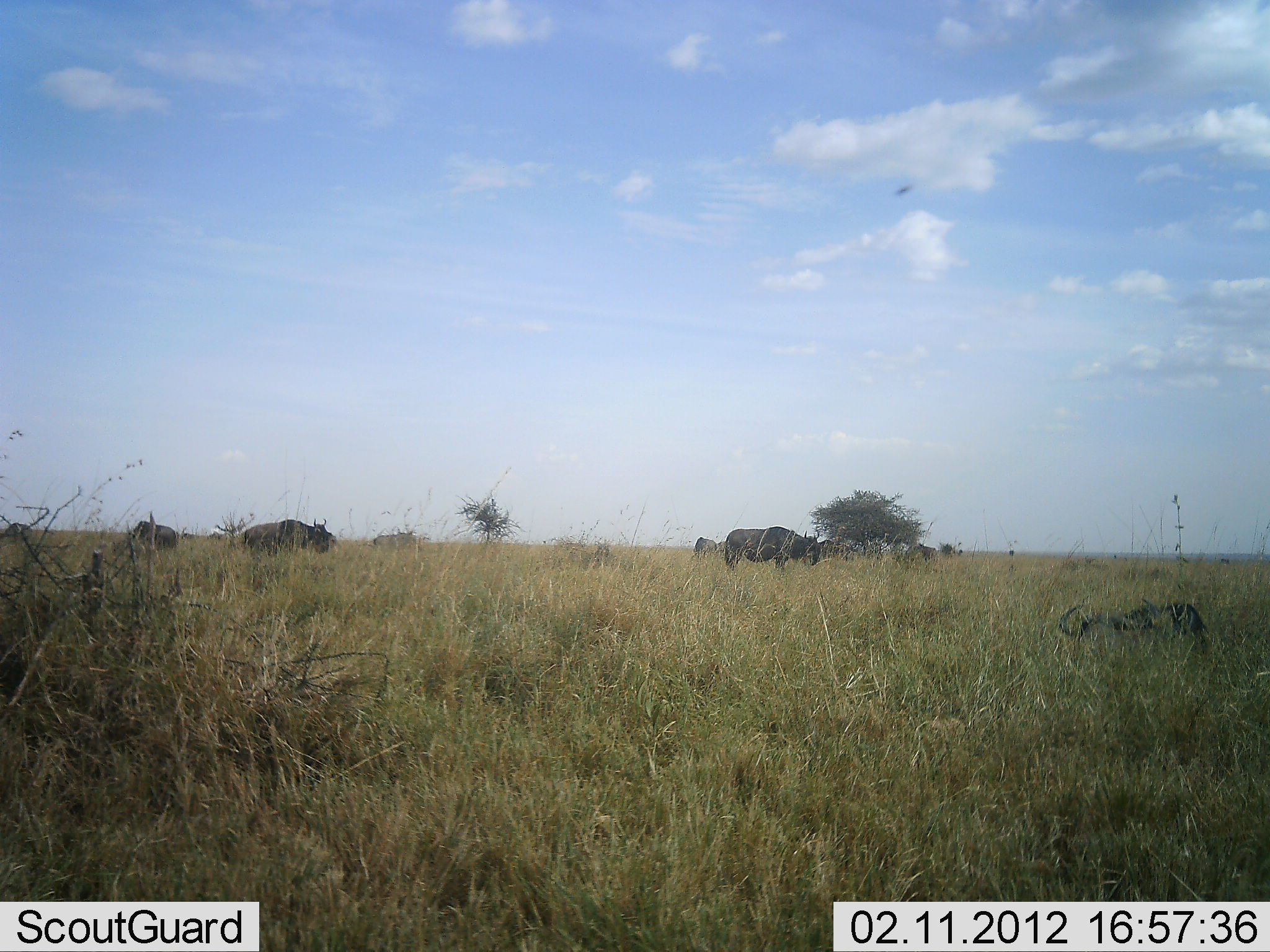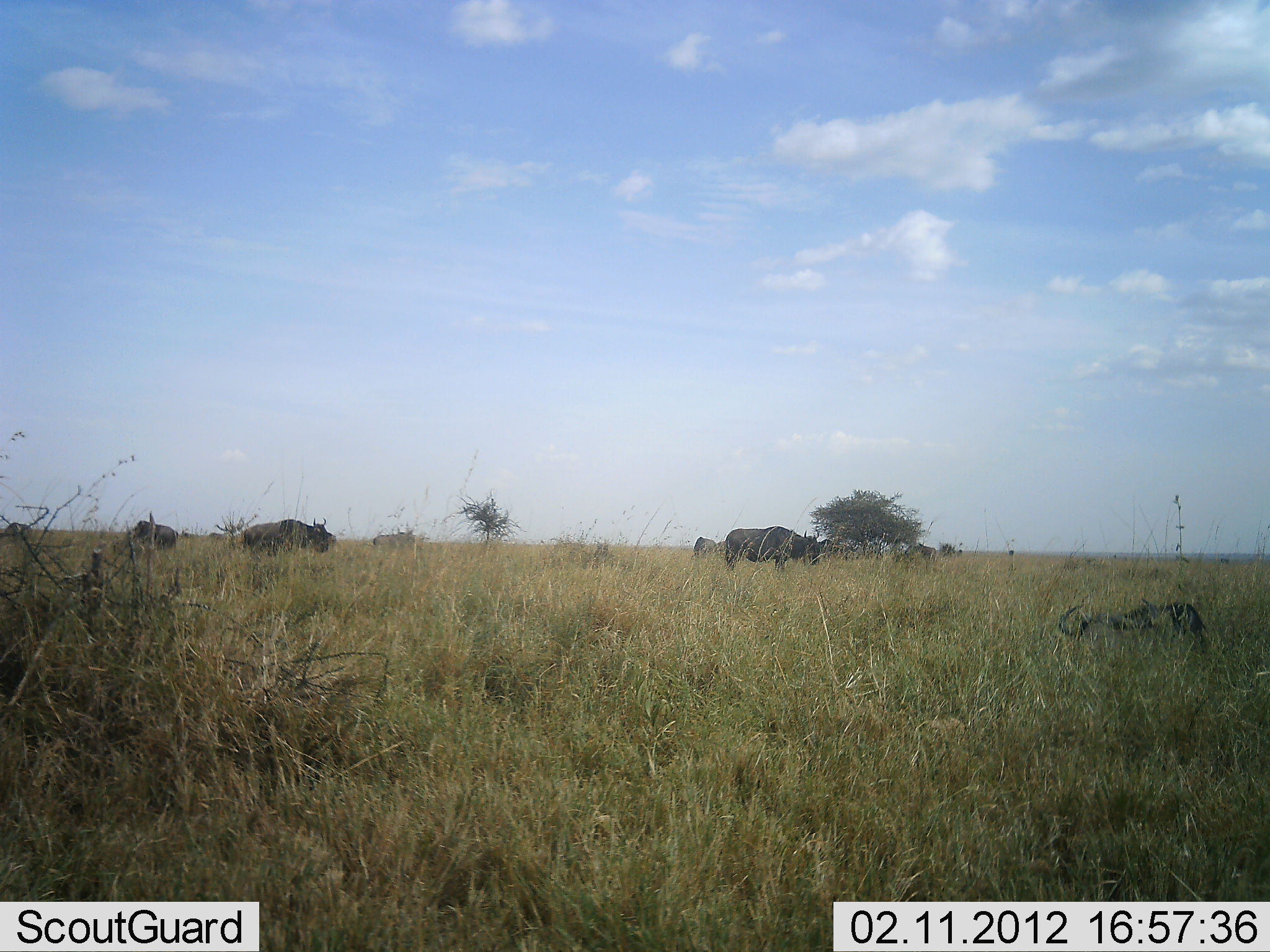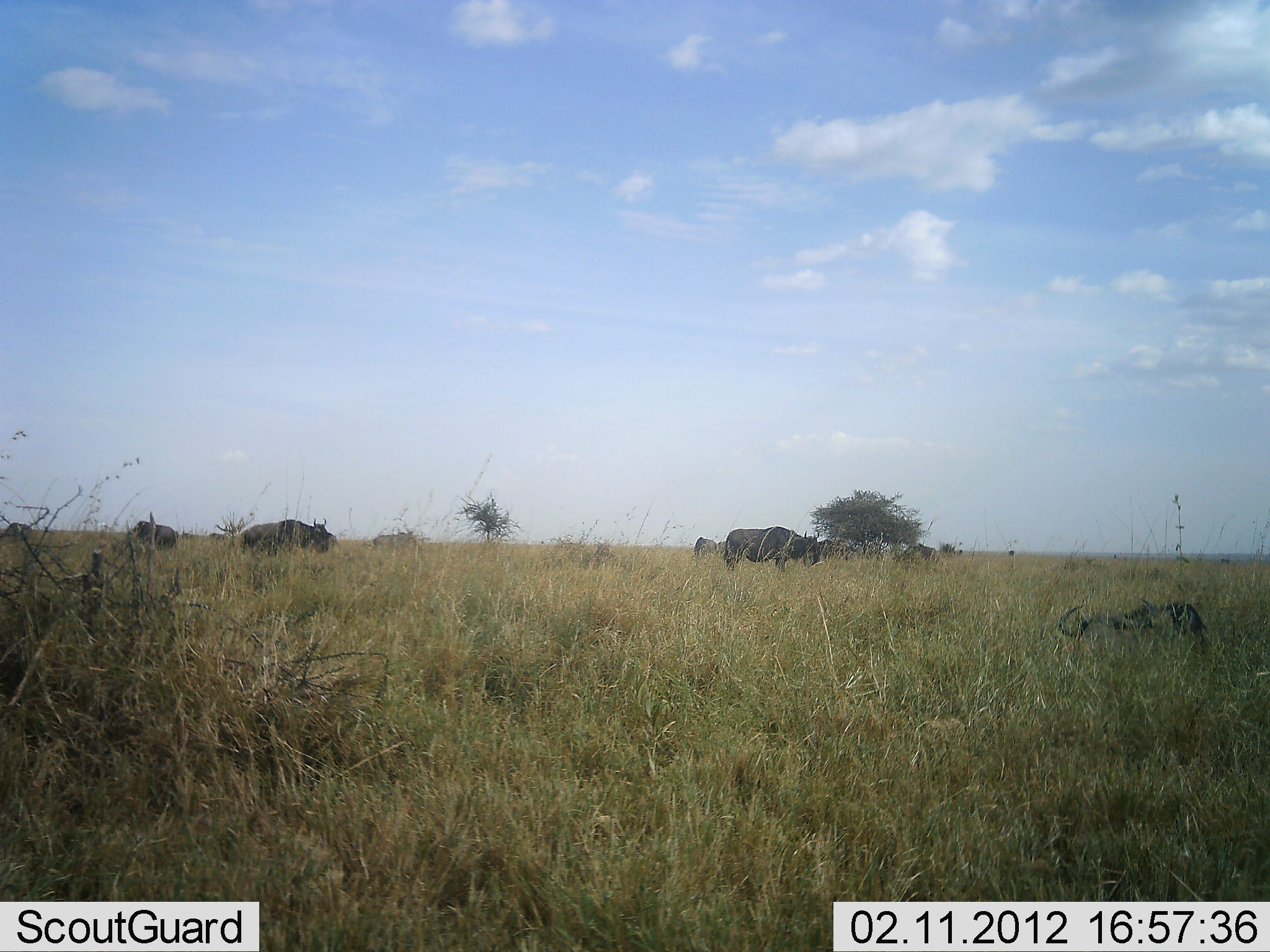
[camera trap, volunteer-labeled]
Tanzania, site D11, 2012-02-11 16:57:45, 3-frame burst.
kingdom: Animalia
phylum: Chordata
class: Mammalia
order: Artiodactyla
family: Bovidae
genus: Connochaetes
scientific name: Connochaetes taurinus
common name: blue wildebeest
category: wildebeest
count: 6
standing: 69%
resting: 69%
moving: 6%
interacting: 0%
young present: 0%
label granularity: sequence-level